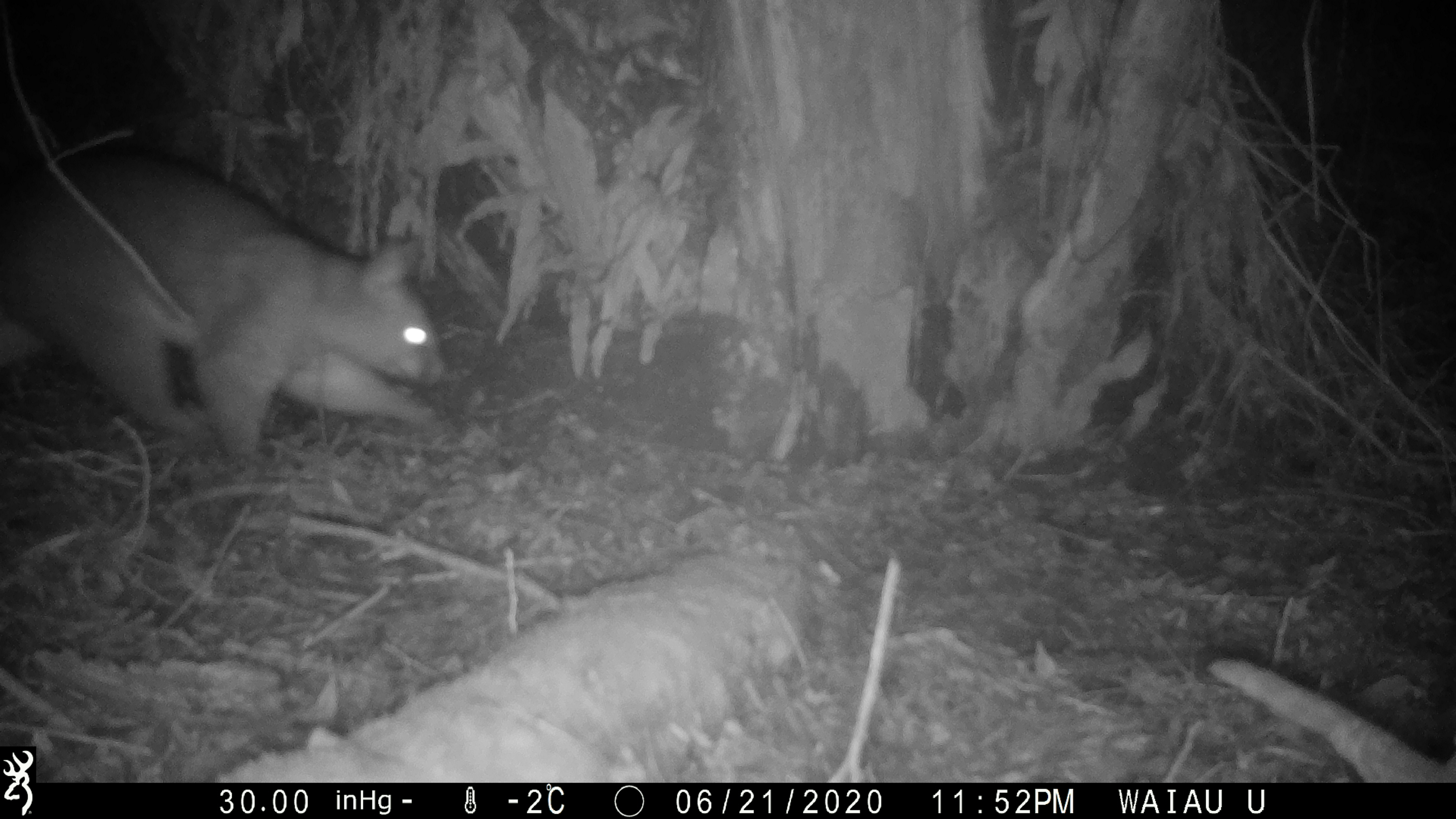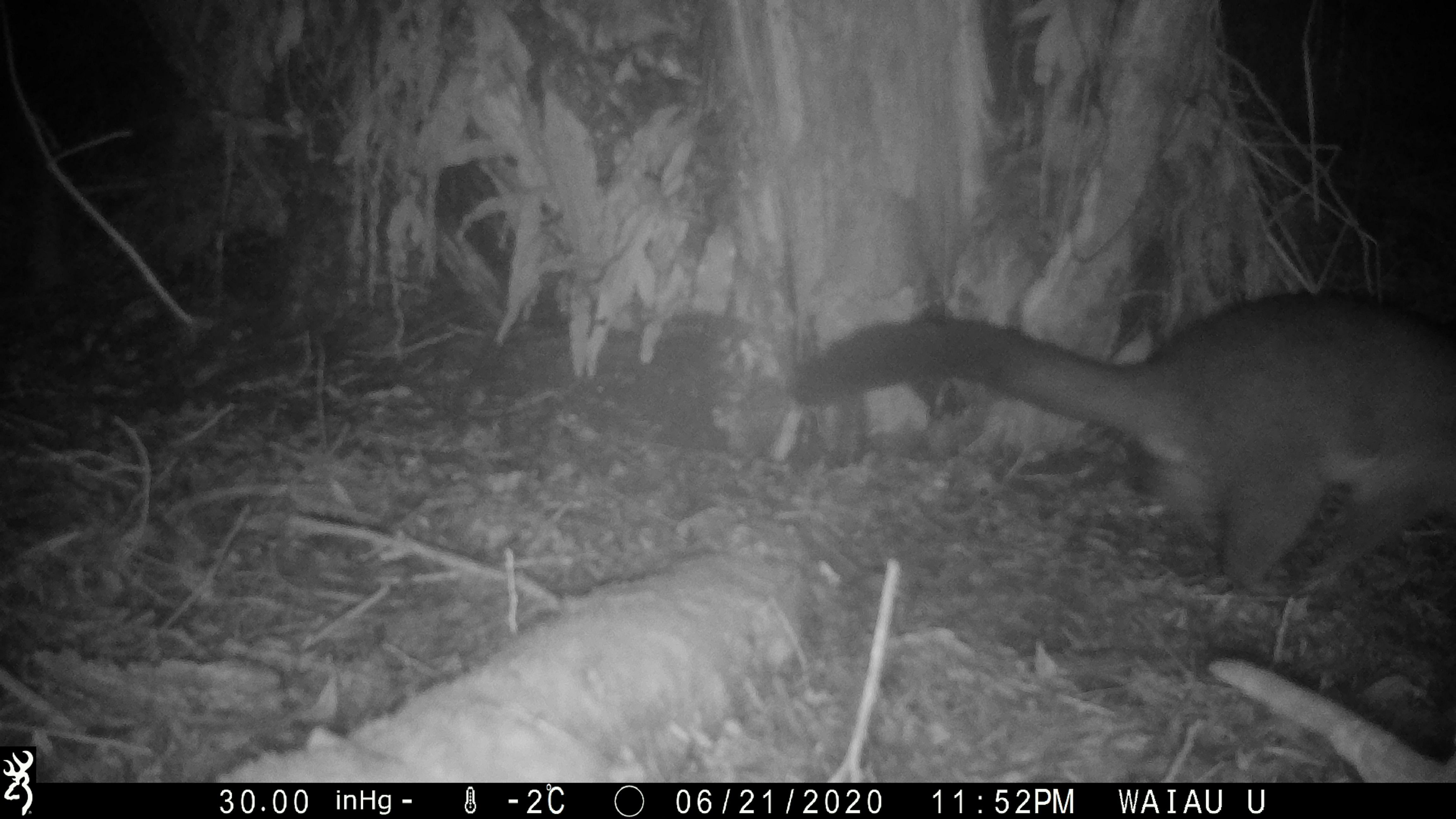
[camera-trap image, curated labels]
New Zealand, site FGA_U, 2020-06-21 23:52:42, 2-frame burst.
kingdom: Animalia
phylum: Chordata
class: Mammalia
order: Diprotodontia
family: Phalangeridae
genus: Trichosurus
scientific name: Trichosurus vulpecula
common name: common brushtail possum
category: possum